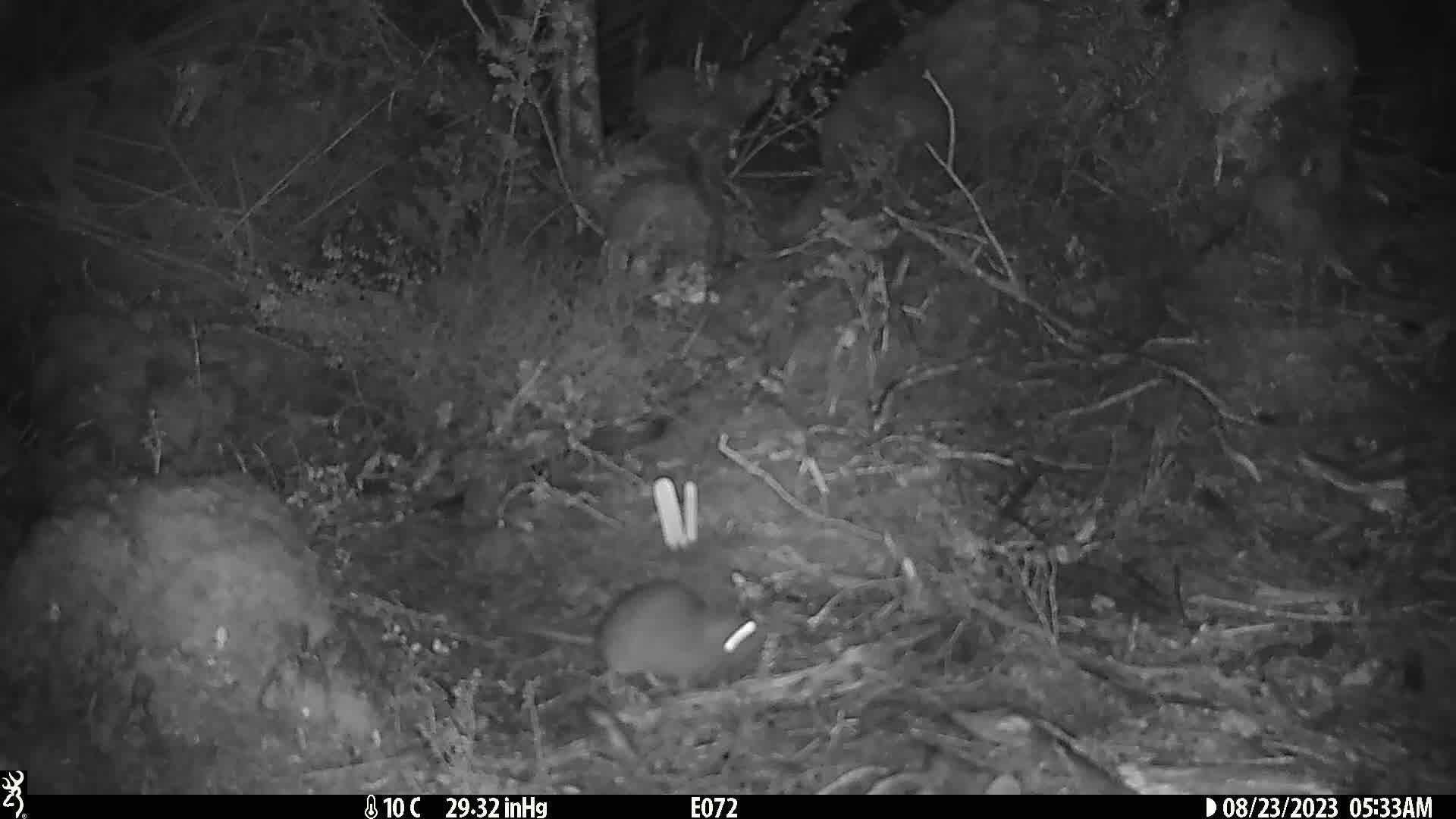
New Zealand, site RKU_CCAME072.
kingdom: Animalia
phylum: Chordata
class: Mammalia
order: Rodentia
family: Muridae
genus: Rattus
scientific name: Rattus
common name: rat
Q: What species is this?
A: Rat (Rattus).